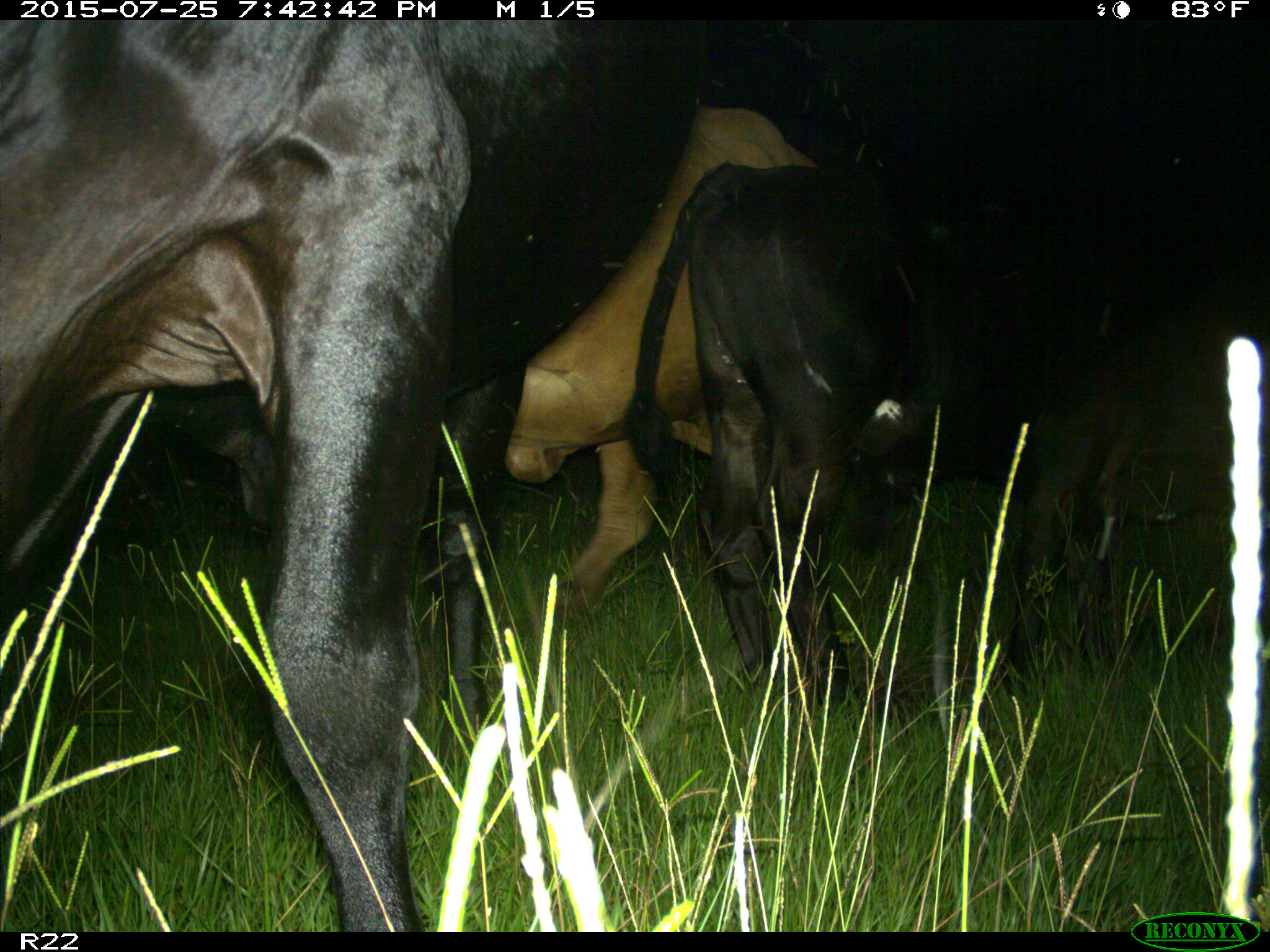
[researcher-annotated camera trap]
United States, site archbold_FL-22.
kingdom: Animalia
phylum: Chordata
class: Mammalia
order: Artiodactyla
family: Bovidae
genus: Bos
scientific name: Bos taurus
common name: domestic cow